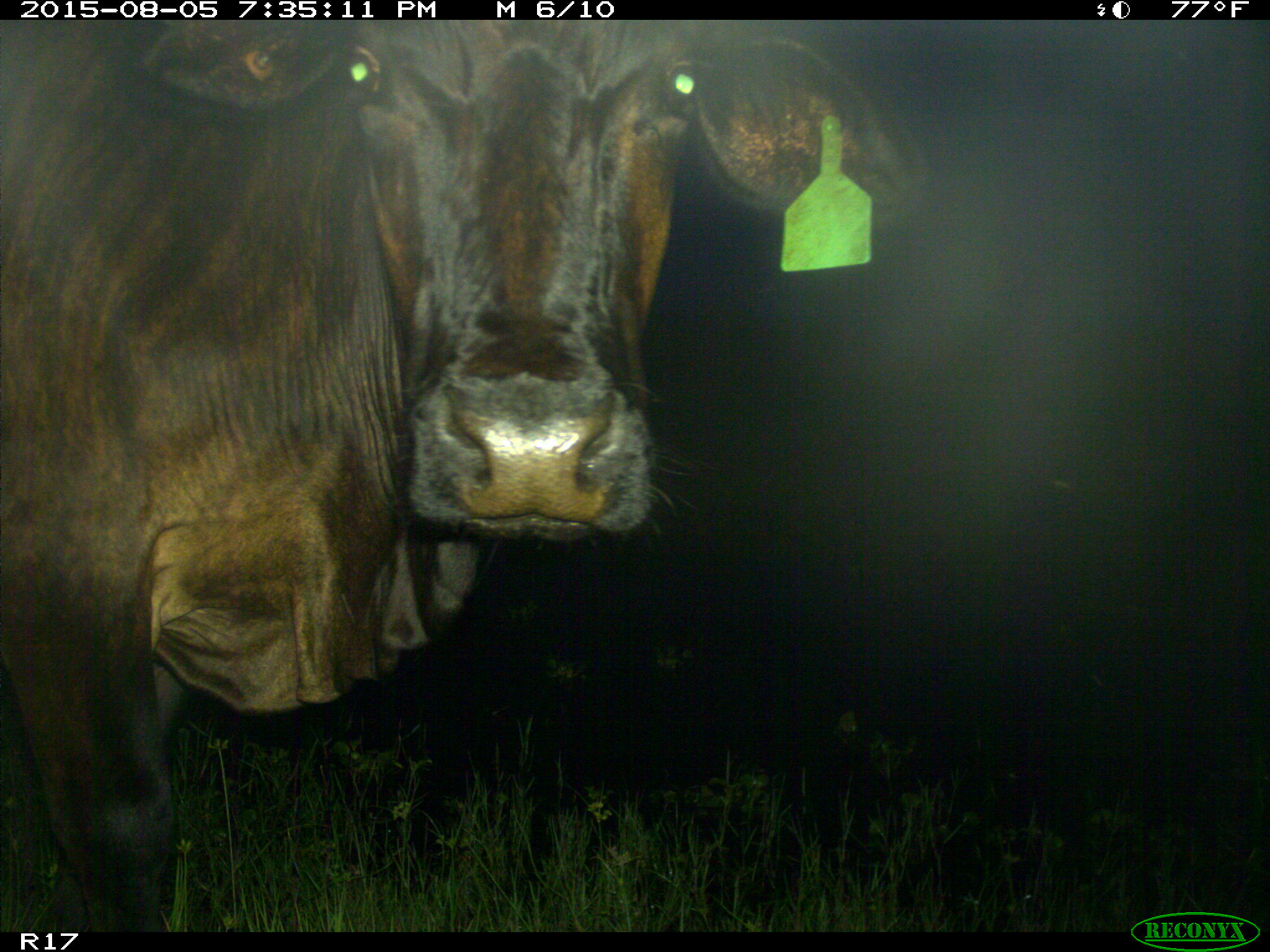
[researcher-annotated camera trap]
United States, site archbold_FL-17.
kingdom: Animalia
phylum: Chordata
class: Mammalia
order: Artiodactyla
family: Bovidae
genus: Bos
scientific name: Bos taurus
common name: domestic cow